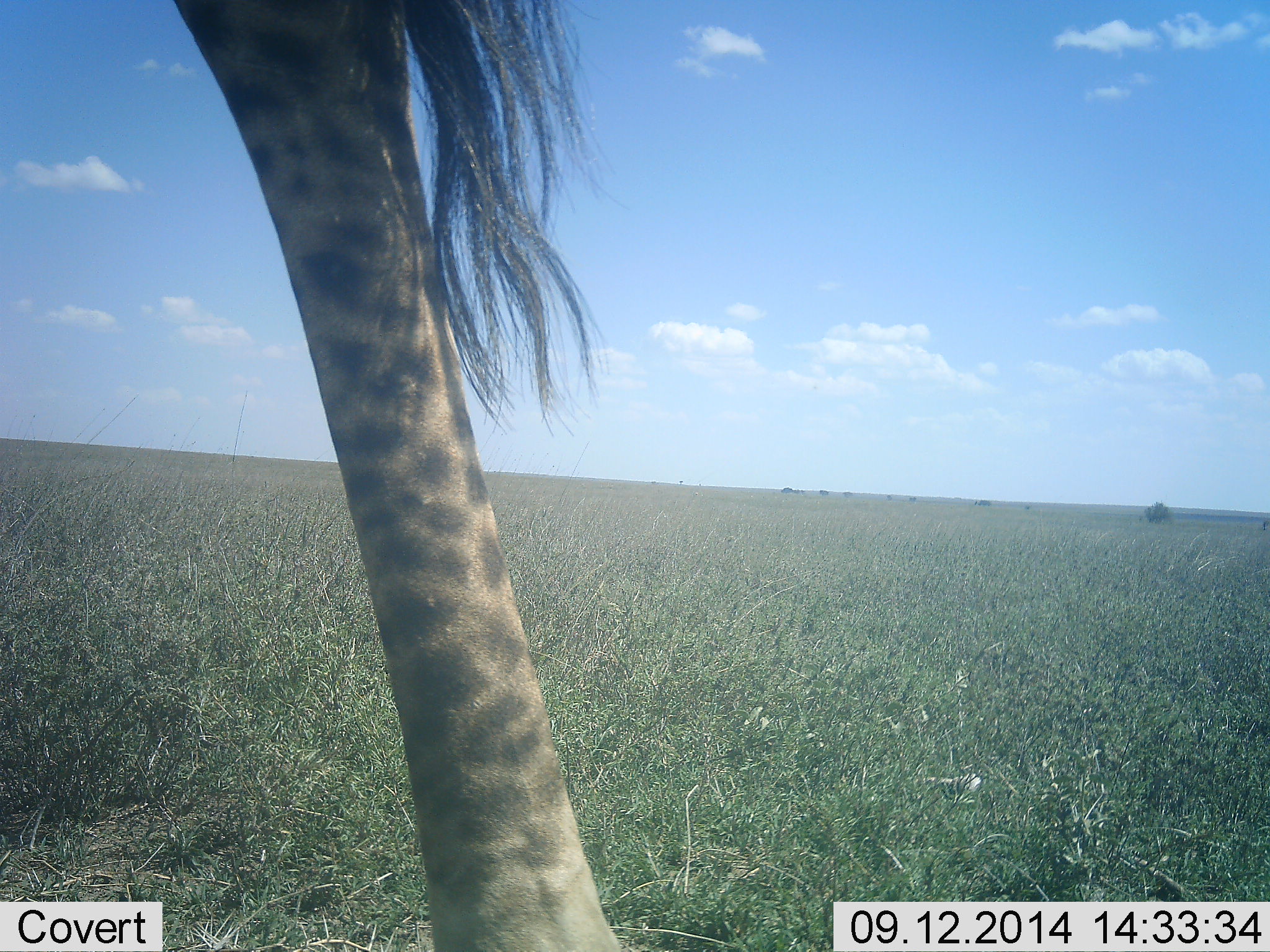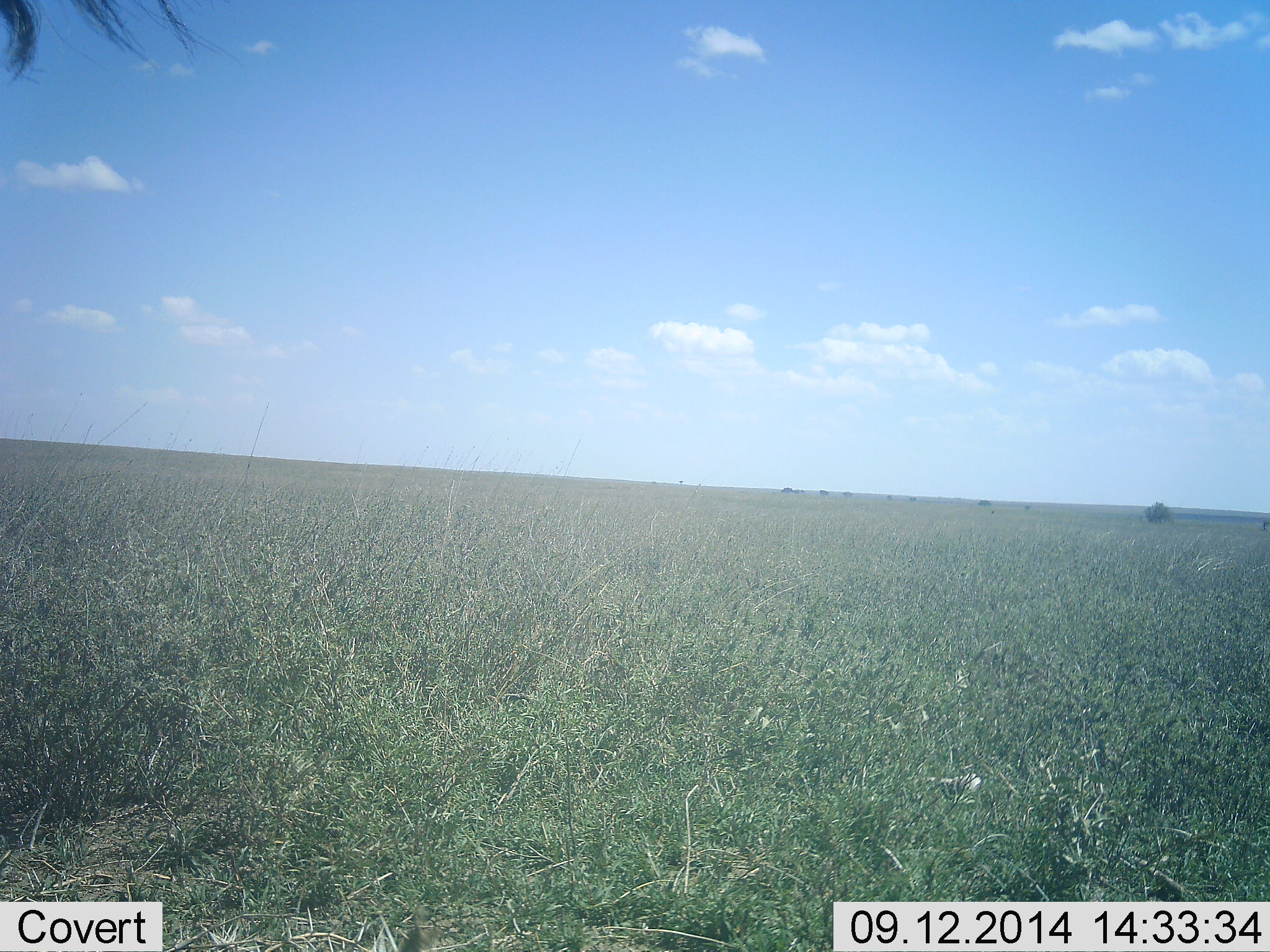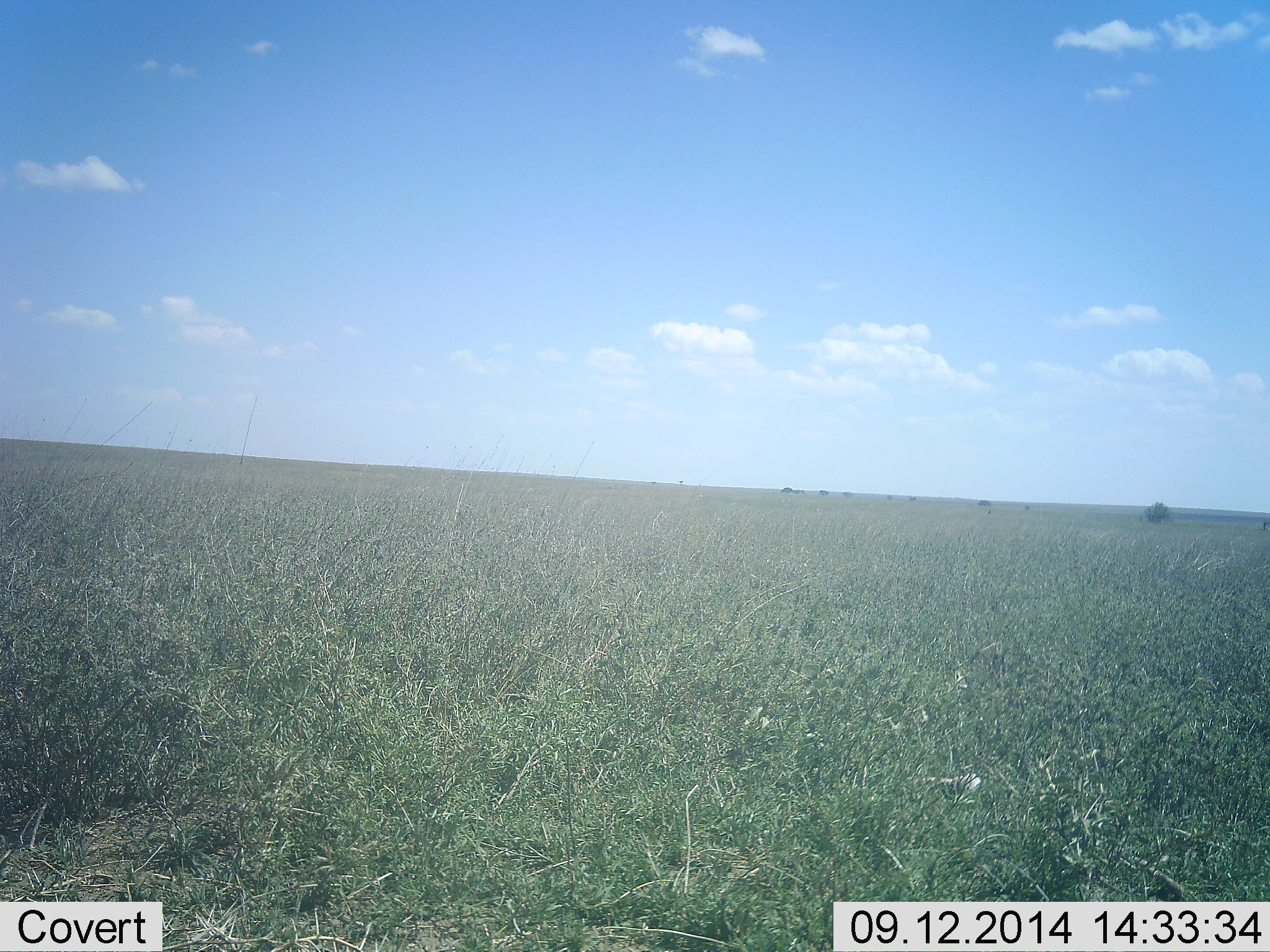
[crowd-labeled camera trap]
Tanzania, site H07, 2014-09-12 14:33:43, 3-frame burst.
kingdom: Animalia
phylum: Chordata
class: Mammalia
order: Artiodactyla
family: Giraffidae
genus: Giraffa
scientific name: Giraffa camelopardalis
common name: giraffe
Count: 1.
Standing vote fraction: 20%.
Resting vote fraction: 0%.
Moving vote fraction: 90%.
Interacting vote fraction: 0%.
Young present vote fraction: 0%.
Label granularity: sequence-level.